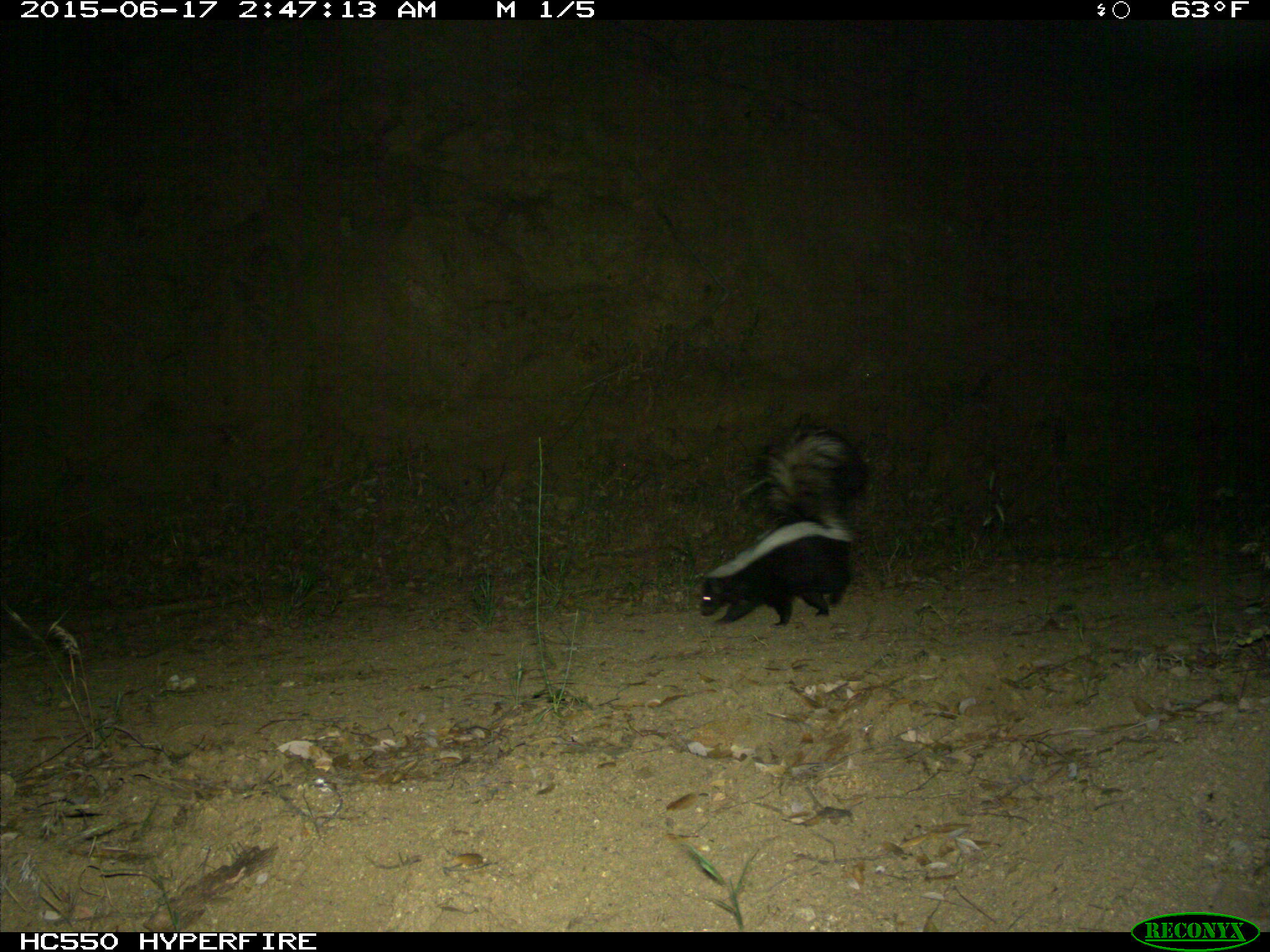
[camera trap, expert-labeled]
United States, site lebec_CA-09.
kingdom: Animalia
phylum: Chordata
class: Mammalia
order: Carnivora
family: Mephitidae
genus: Mephitis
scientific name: Mephitis mephitis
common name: striped skunk